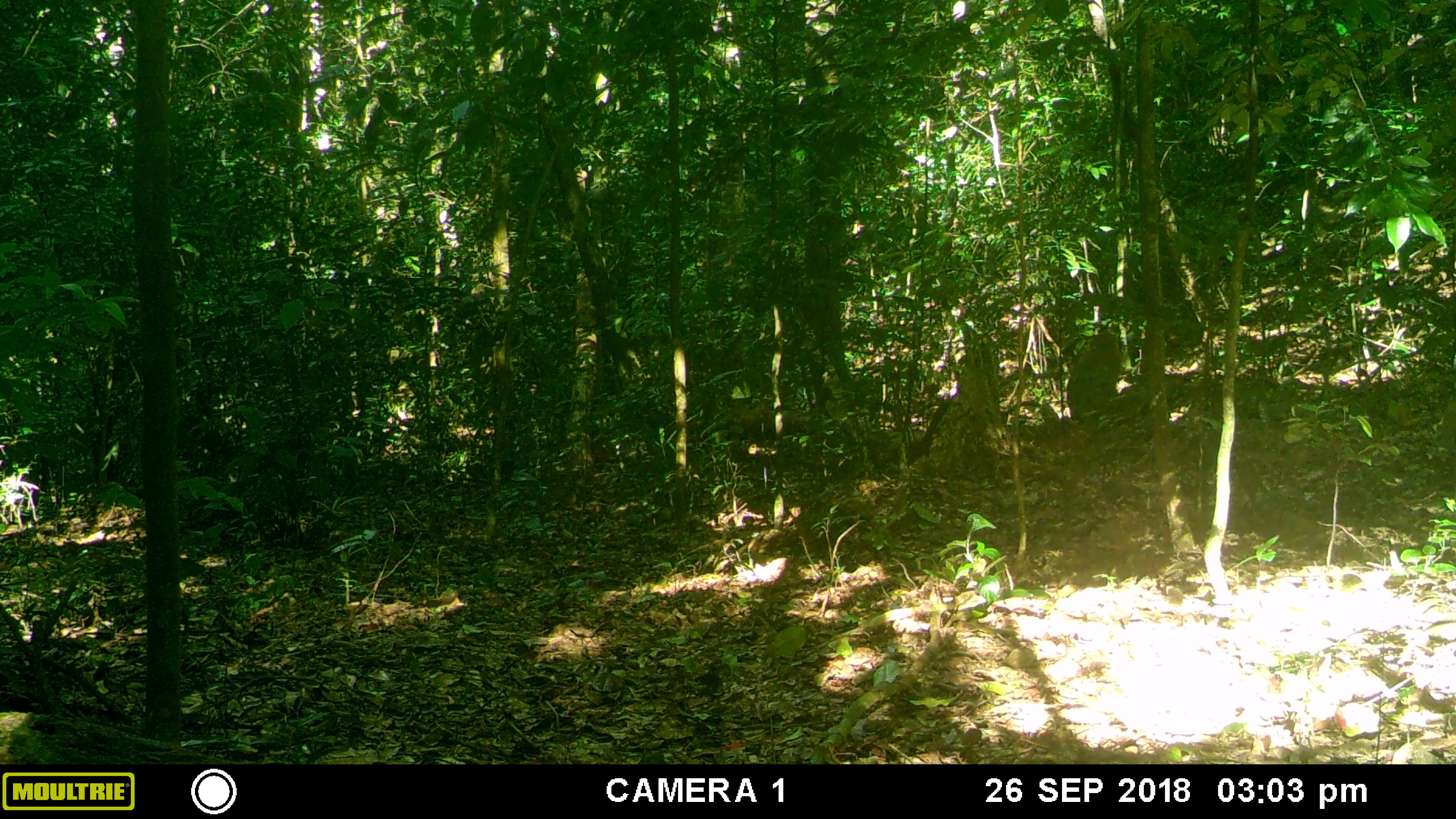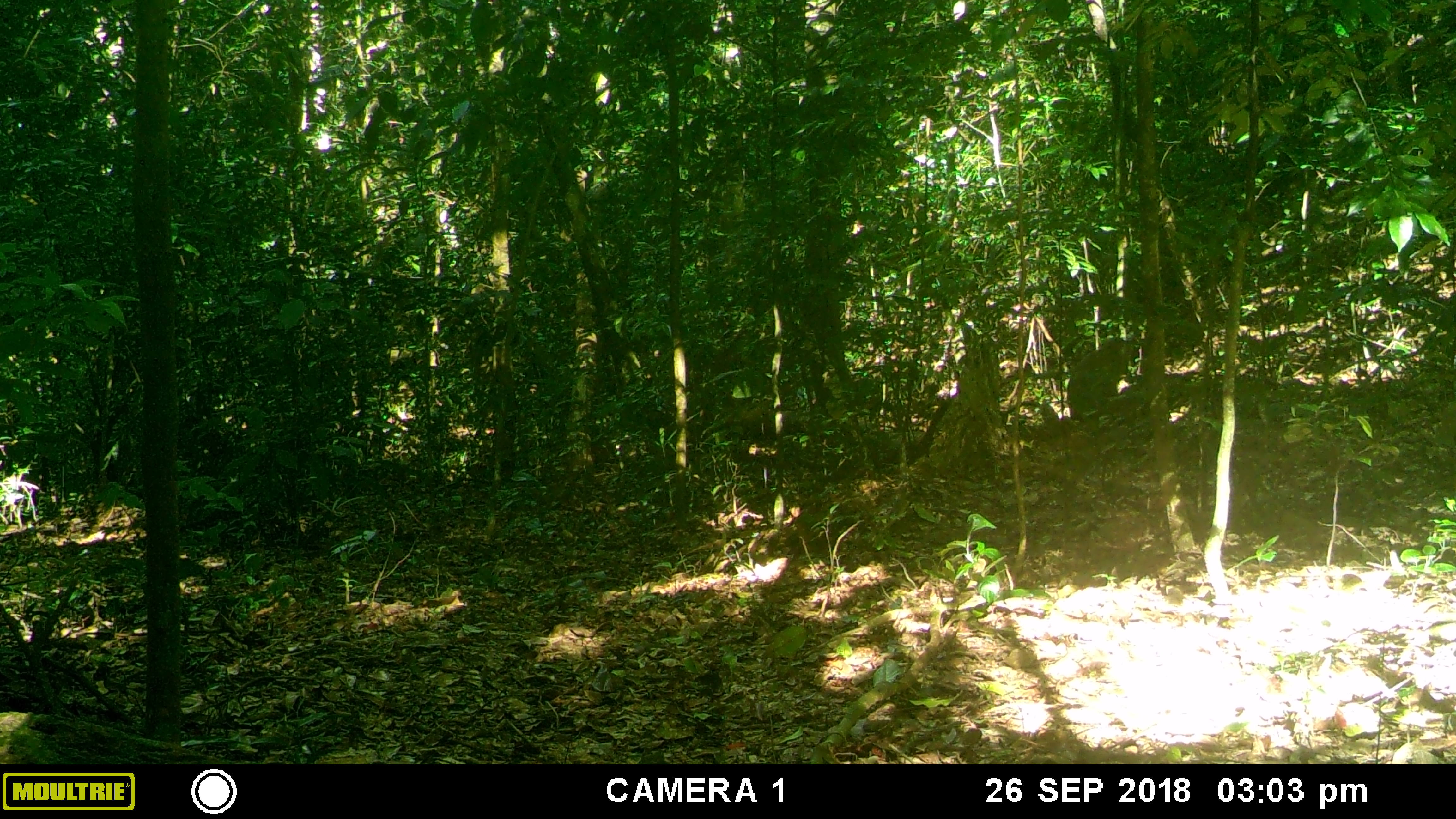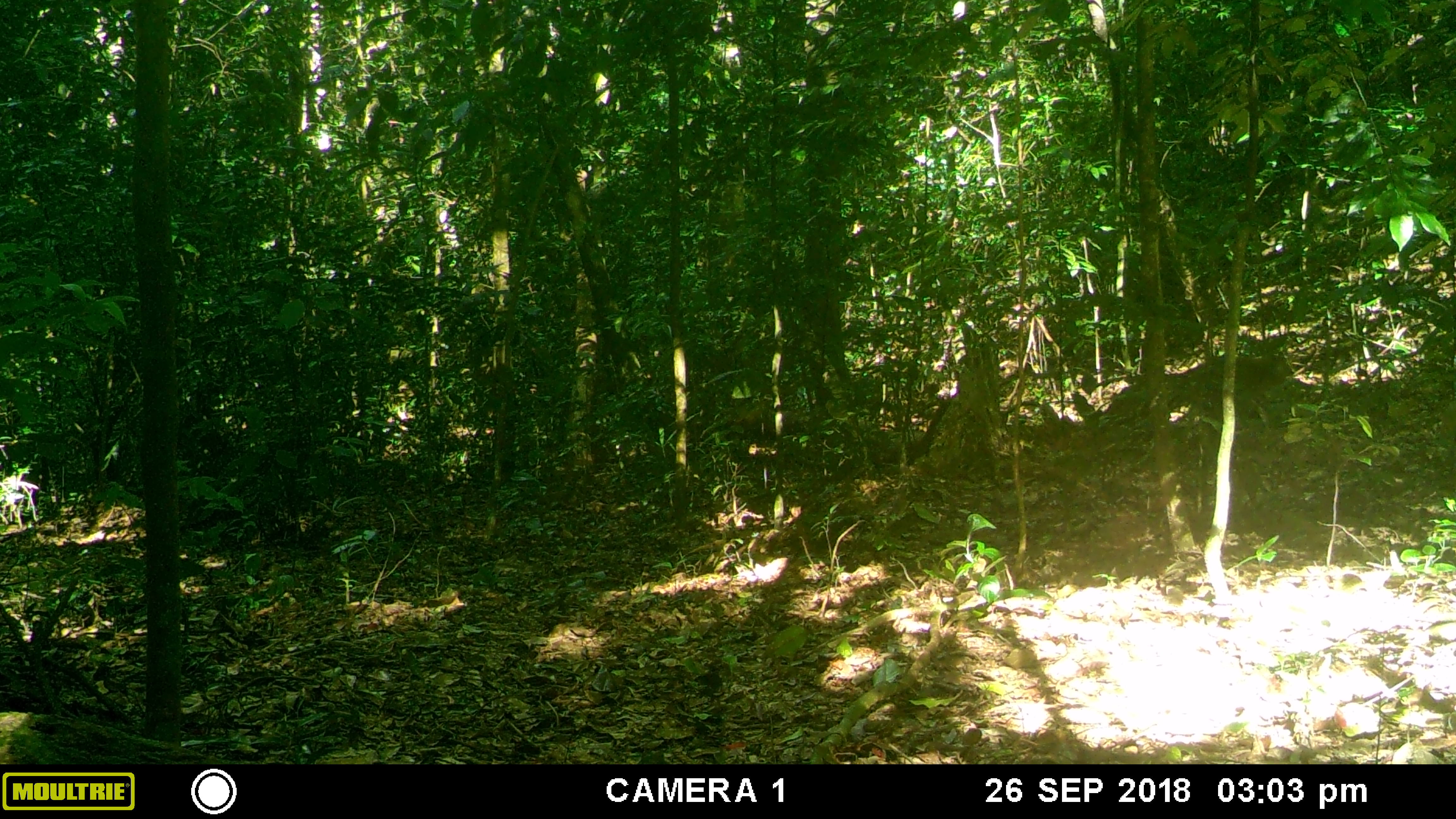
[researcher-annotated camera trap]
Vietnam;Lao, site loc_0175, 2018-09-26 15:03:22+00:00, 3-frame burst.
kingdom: Animalia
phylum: Chordata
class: Mammalia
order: Primates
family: Cercopithecidae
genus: Macaca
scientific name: Macaca nemestrina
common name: pig-tailed macaque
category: pig tailed macaque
Pig tailed macaque (pig-tailed macaque) (Macaca nemestrina). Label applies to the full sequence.